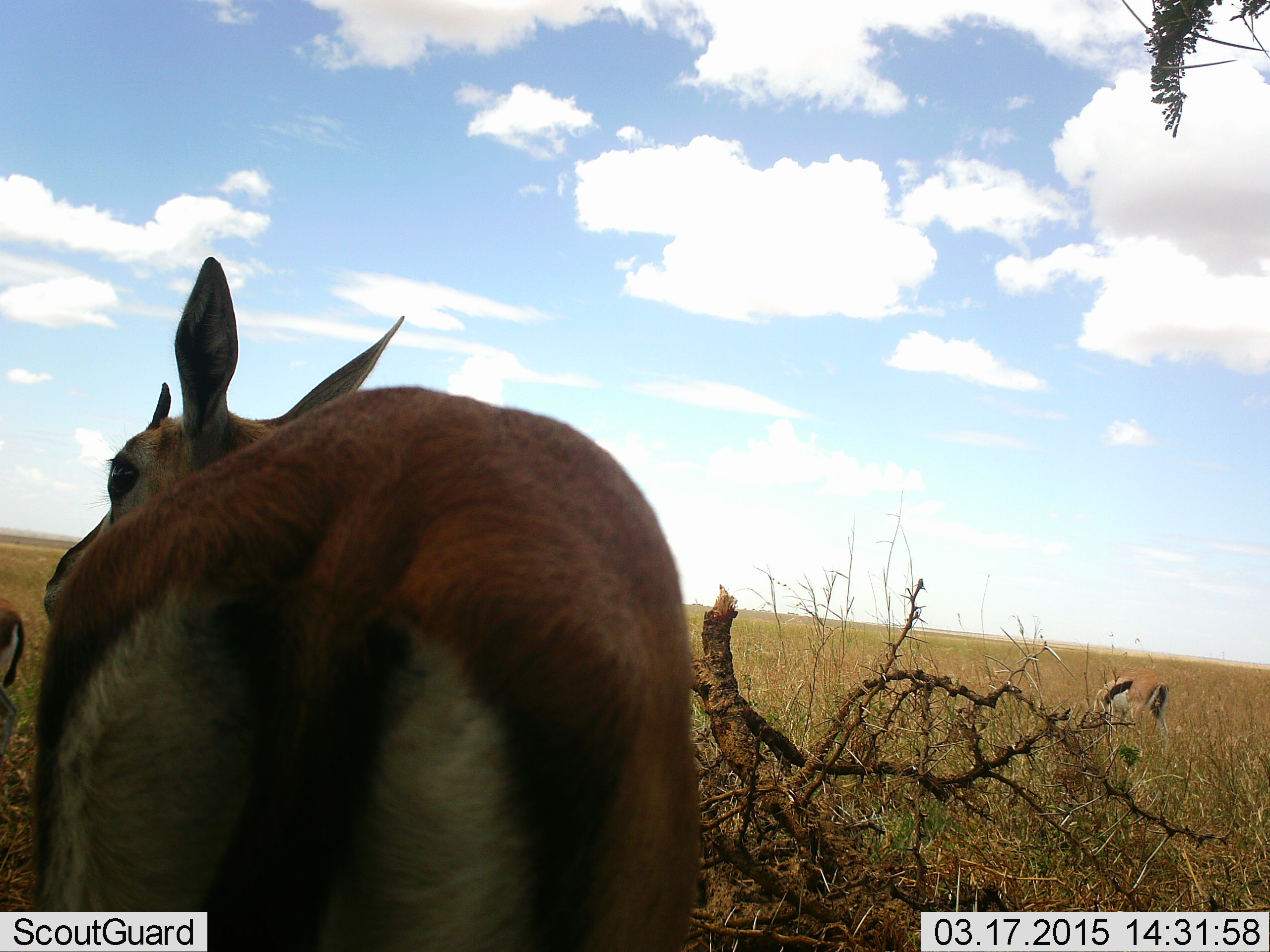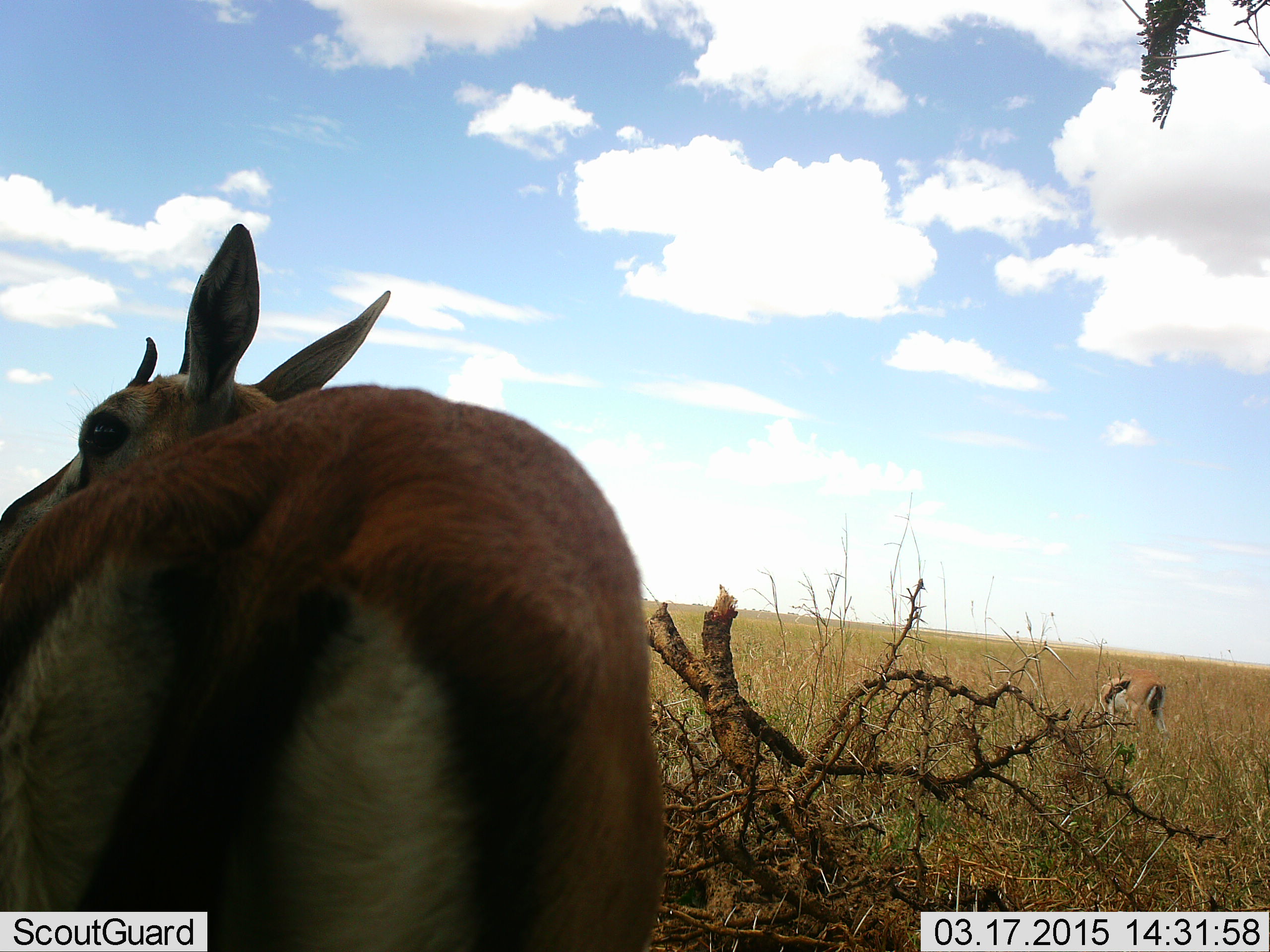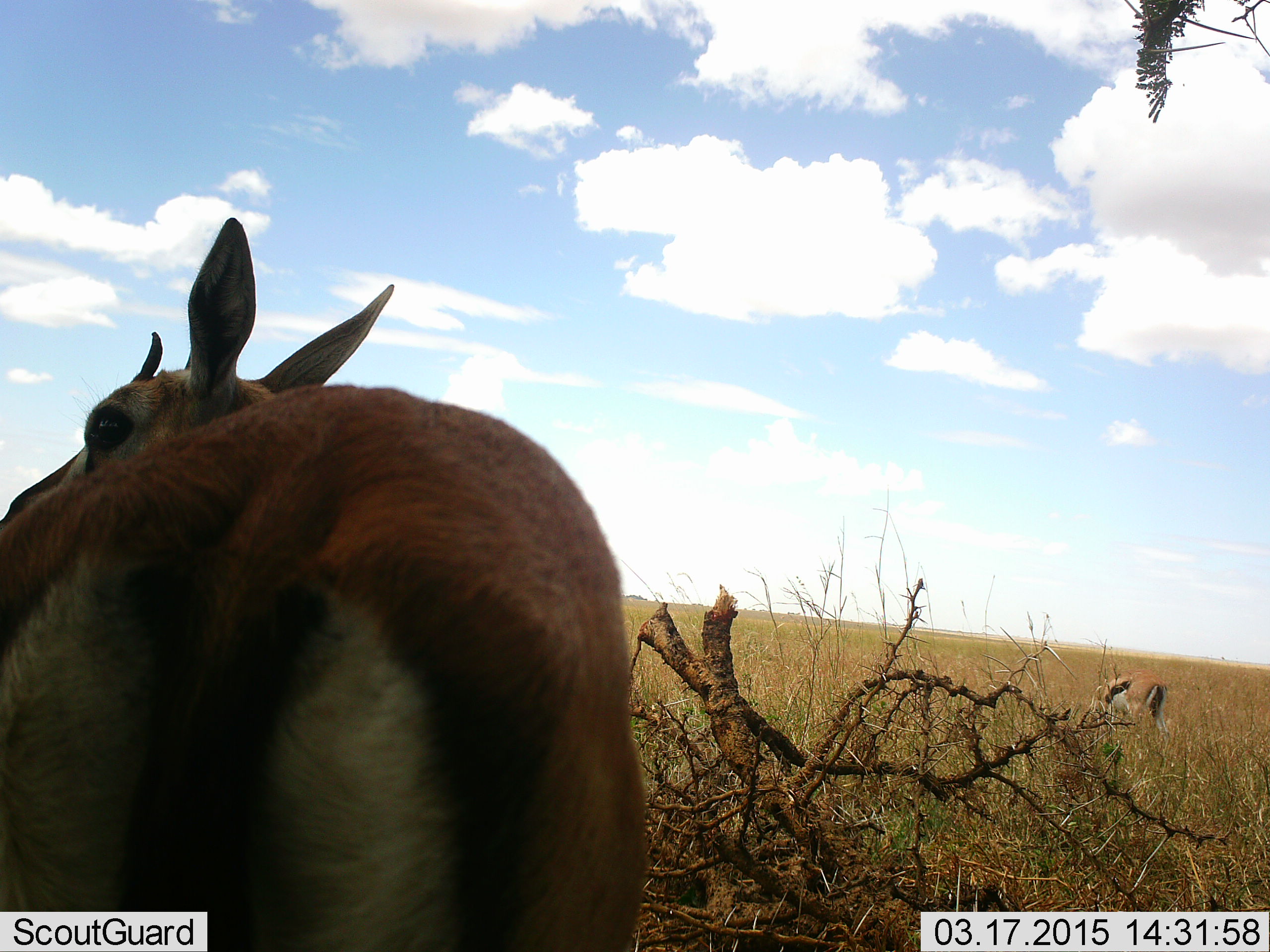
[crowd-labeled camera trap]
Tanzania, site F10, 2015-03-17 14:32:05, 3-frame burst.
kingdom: Animalia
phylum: Chordata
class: Mammalia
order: Artiodactyla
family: Bovidae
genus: Eudorcas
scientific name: Eudorcas thomsonii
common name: thomson's gazelle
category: gazellethomsons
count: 3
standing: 100%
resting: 0%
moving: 0%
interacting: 0%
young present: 0%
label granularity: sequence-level